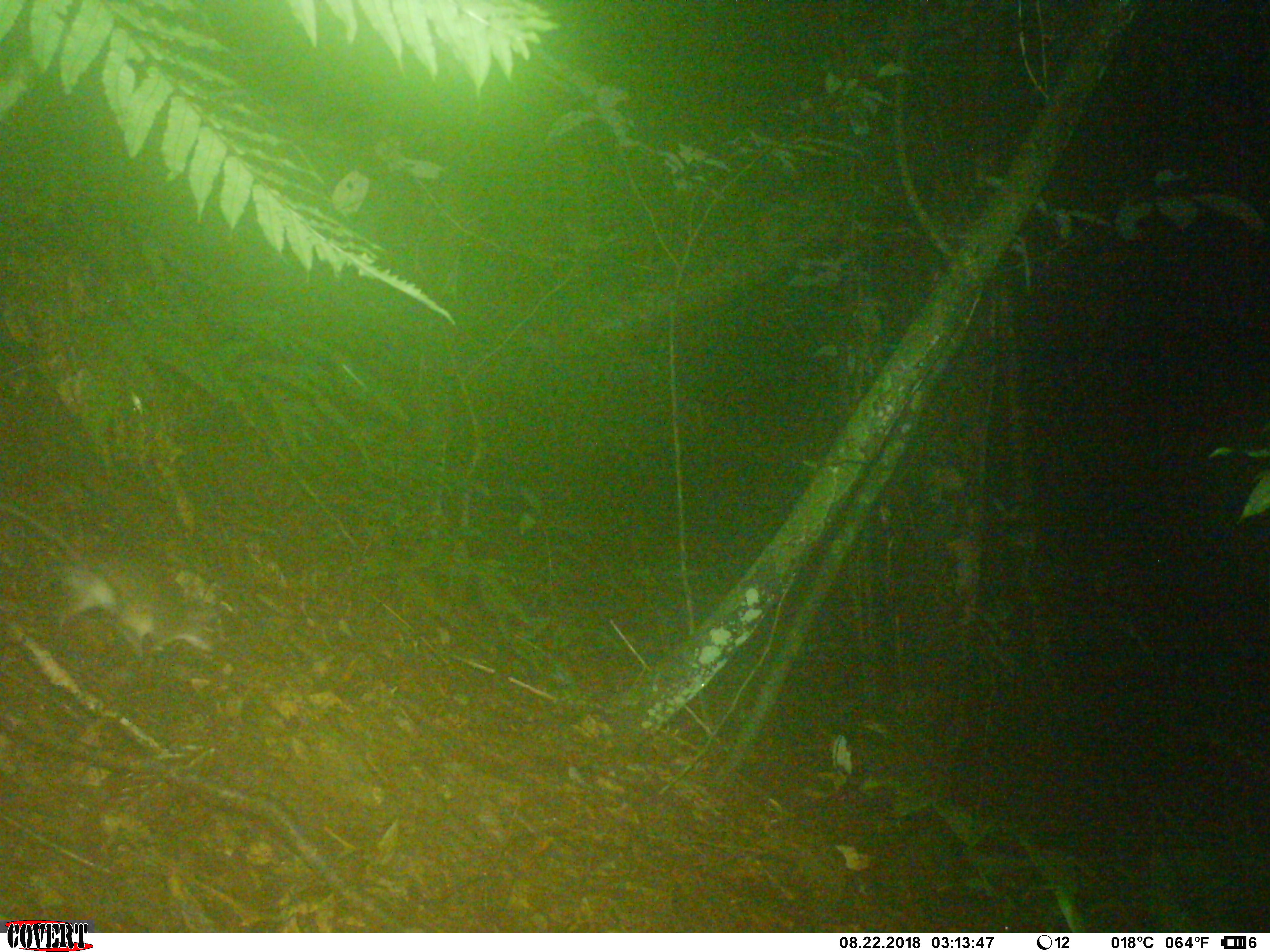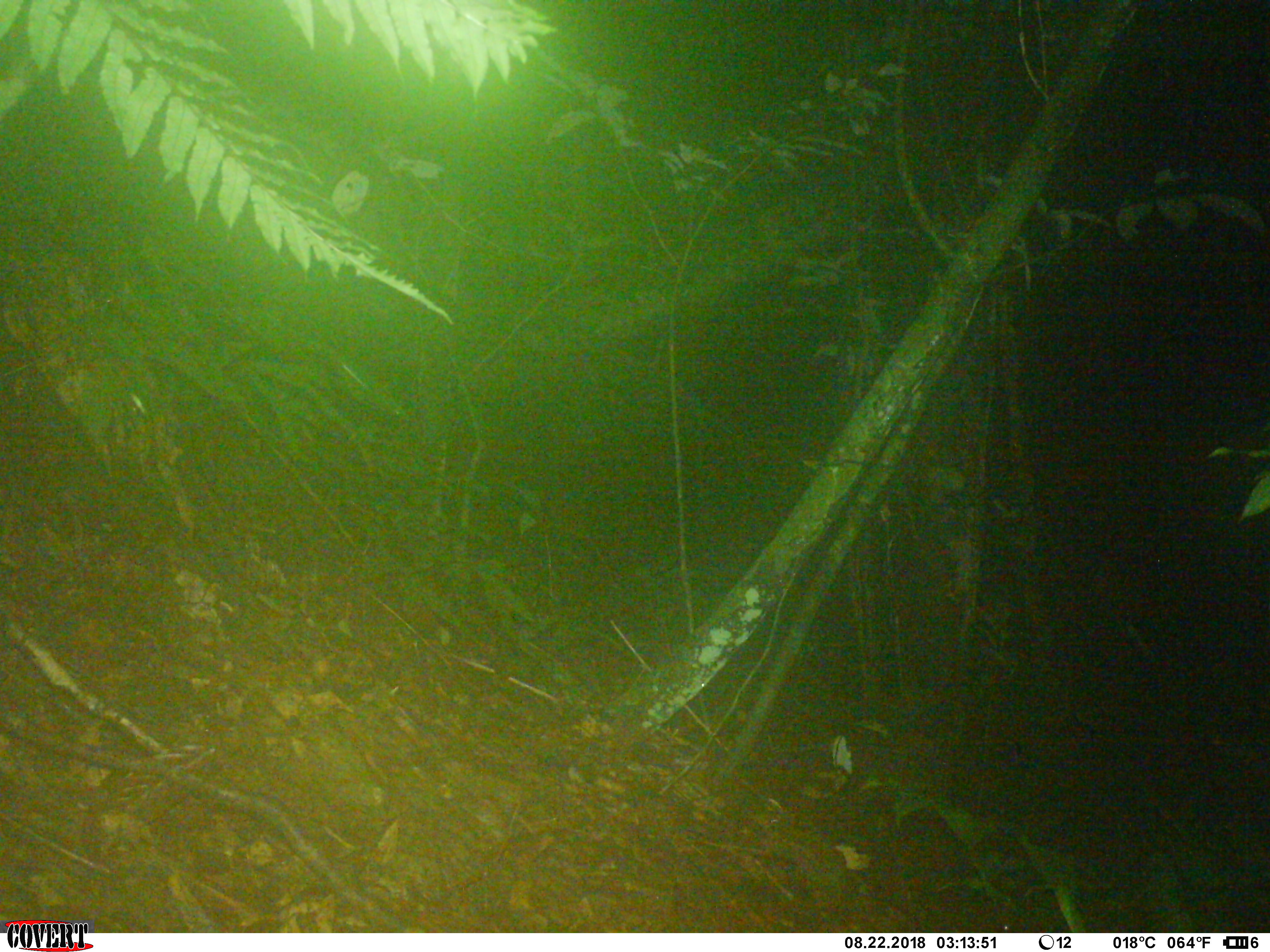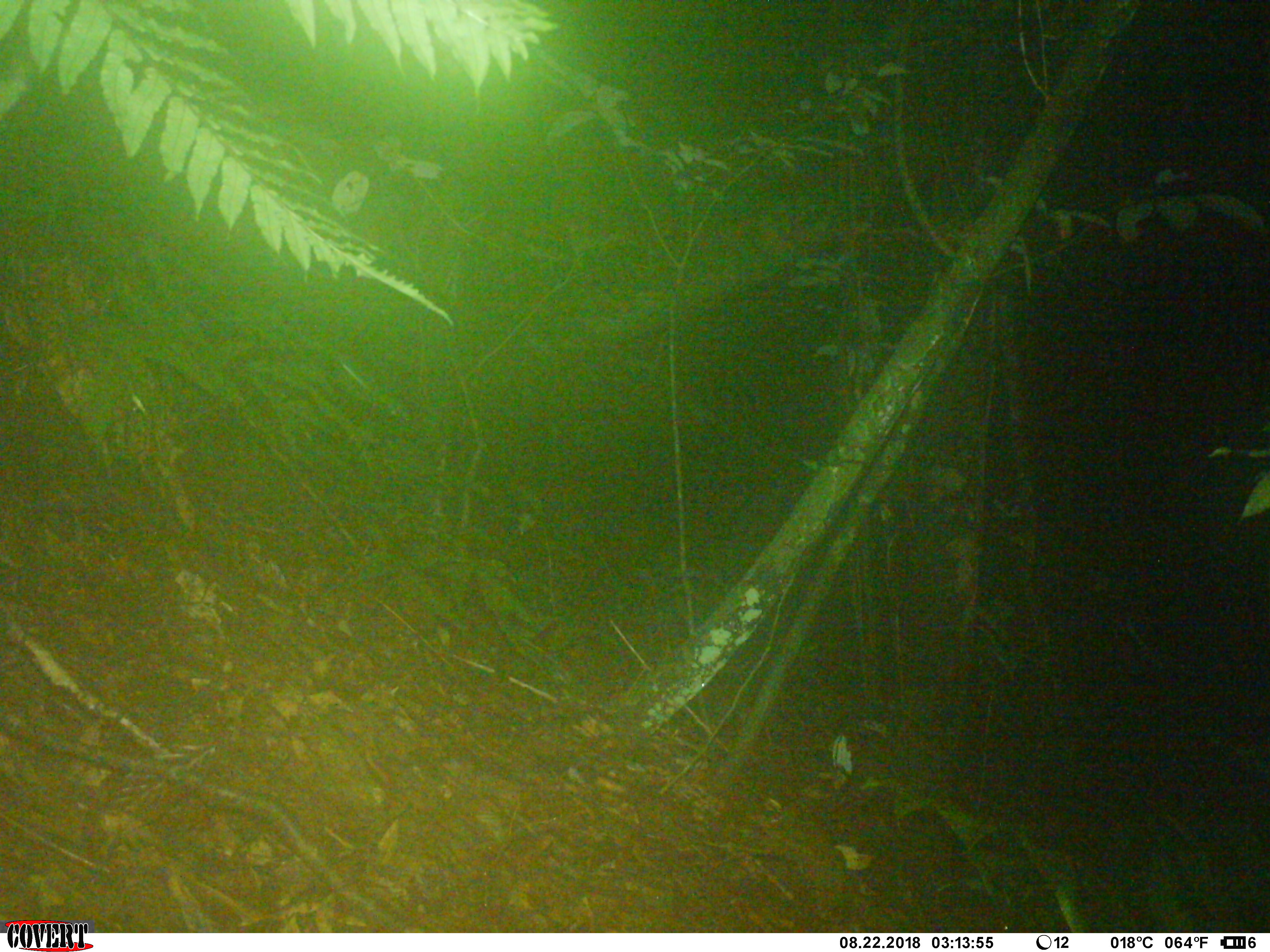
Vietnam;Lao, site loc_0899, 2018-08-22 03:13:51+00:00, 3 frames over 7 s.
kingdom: Animalia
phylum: Chordata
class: Mammalia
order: Rodentia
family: Muridae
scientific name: Muridae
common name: old-world mice and rats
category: unidentified murid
Unidentified murid (old-world mice and rats) (Muridae). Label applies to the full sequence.